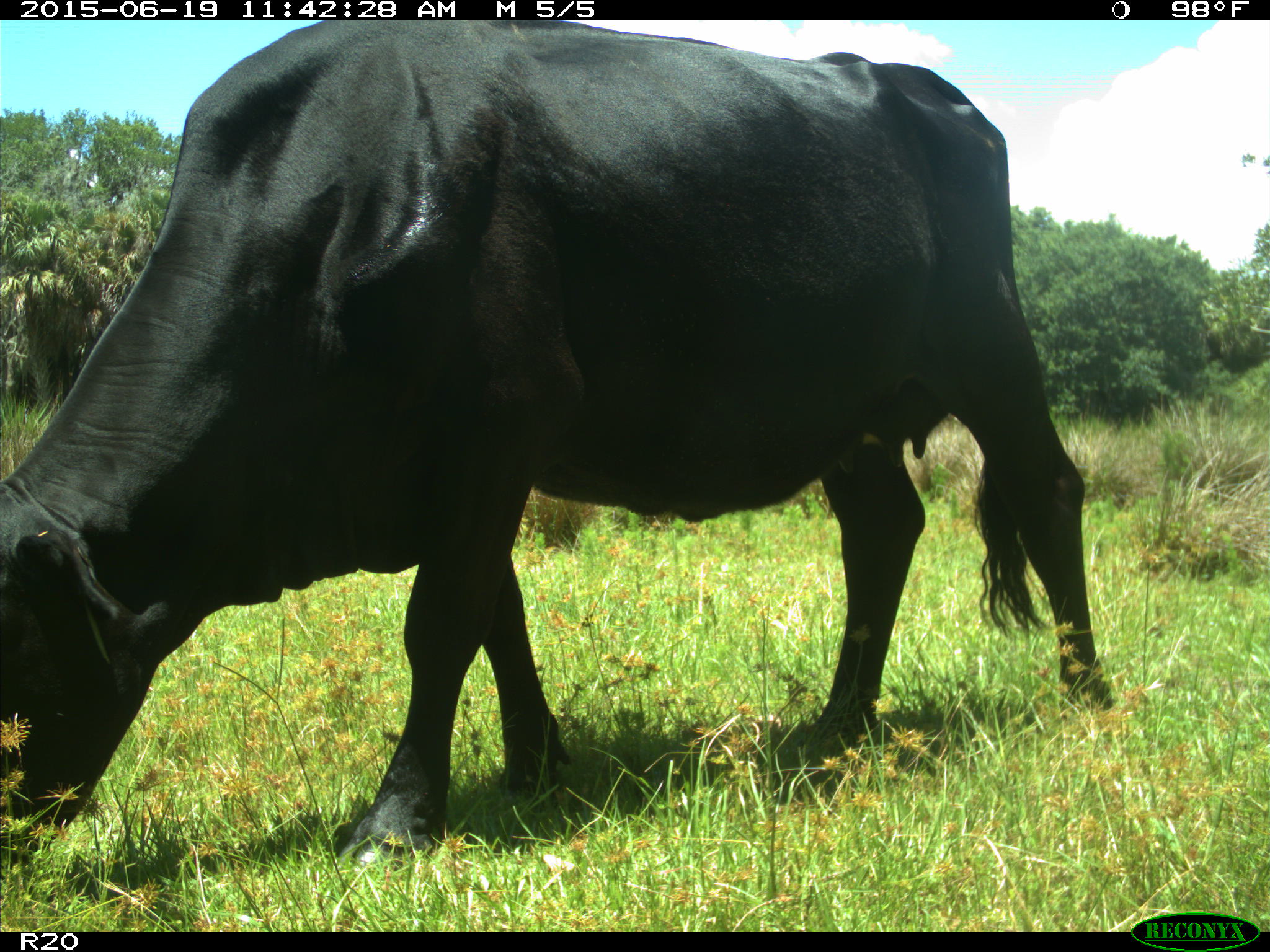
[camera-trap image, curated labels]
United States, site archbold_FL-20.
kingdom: Animalia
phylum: Chordata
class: Mammalia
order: Artiodactyla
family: Bovidae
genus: Bos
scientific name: Bos taurus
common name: domestic cow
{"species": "Bos taurus (domestic cow)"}